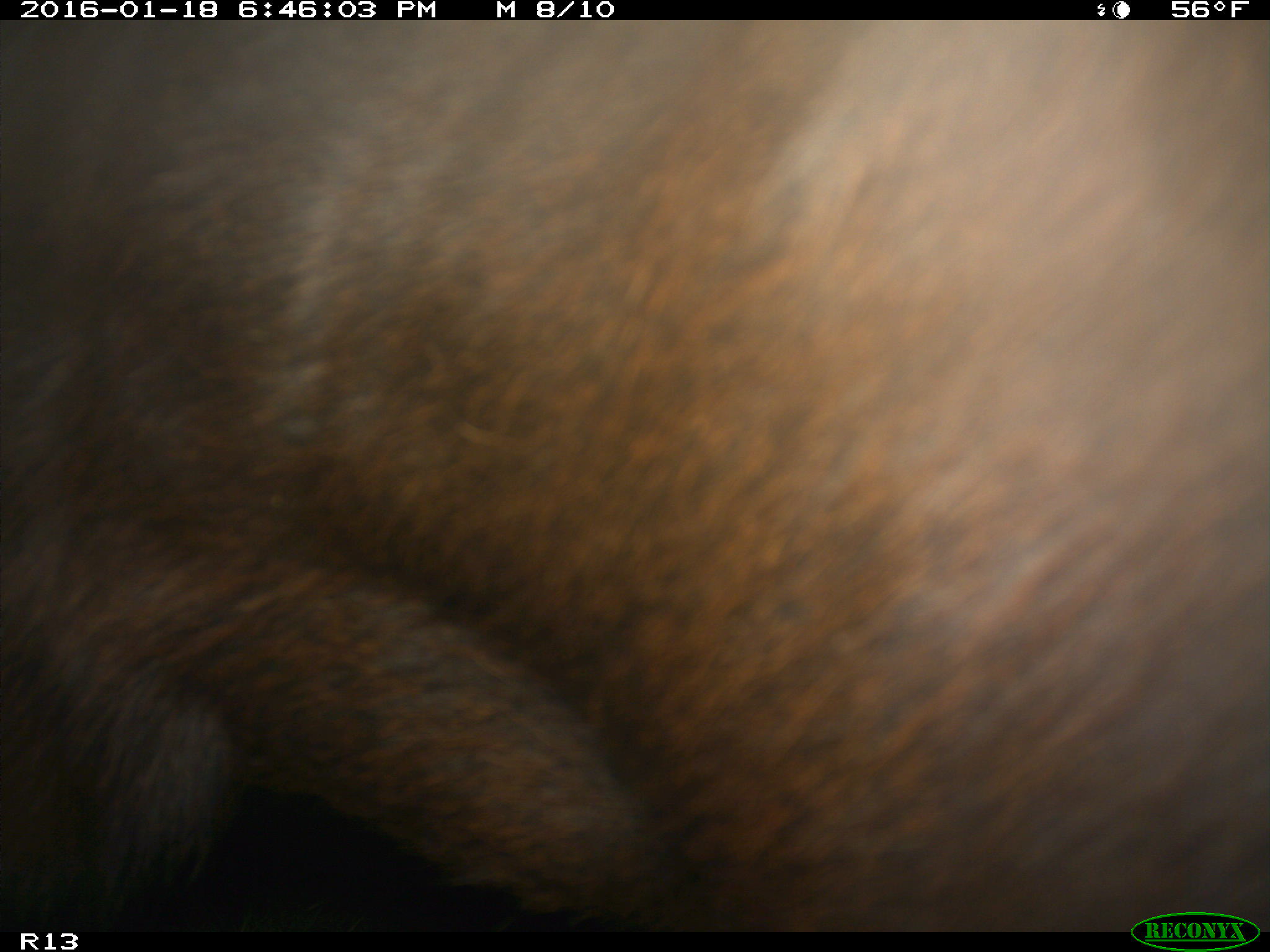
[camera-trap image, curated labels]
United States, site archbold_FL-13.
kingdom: Animalia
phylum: Chordata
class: Mammalia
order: Artiodactyla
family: Bovidae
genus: Bos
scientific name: Bos taurus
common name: domestic cow